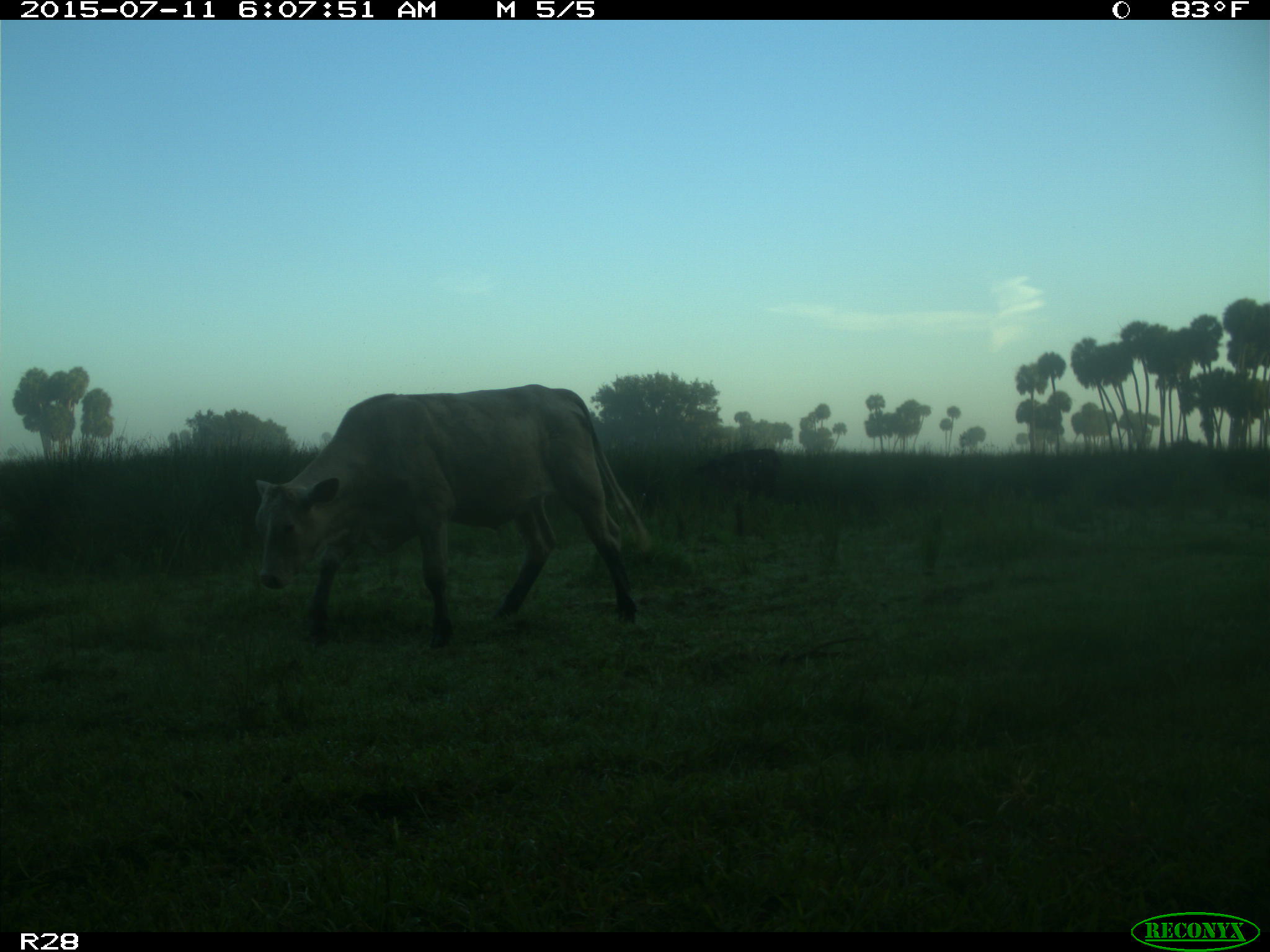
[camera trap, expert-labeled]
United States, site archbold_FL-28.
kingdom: Animalia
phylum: Chordata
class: Mammalia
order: Artiodactyla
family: Bovidae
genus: Bos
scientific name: Bos taurus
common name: domestic cow